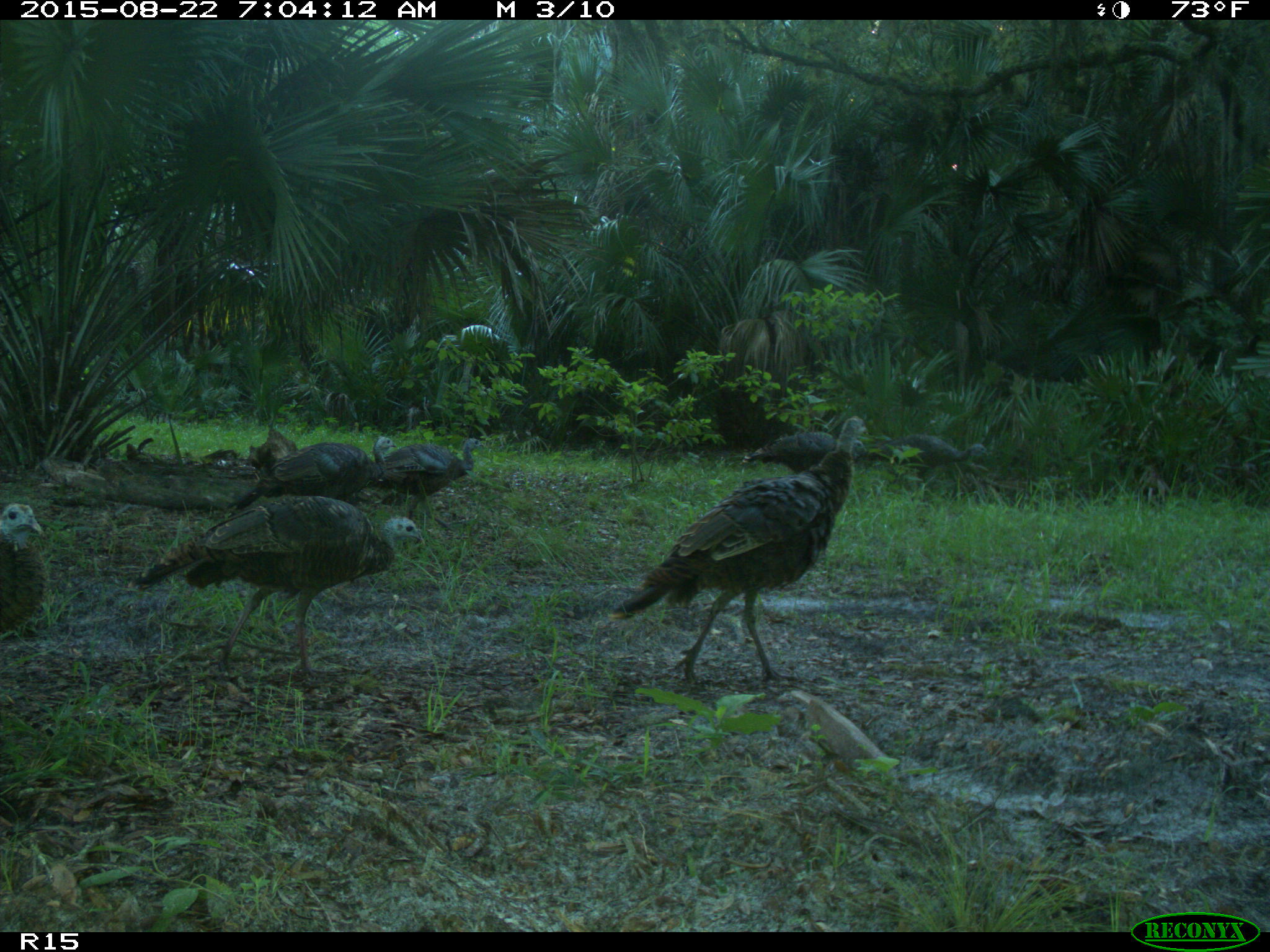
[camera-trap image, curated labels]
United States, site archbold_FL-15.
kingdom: Animalia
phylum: Chordata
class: Aves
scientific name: Aves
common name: birds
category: unidentified bird